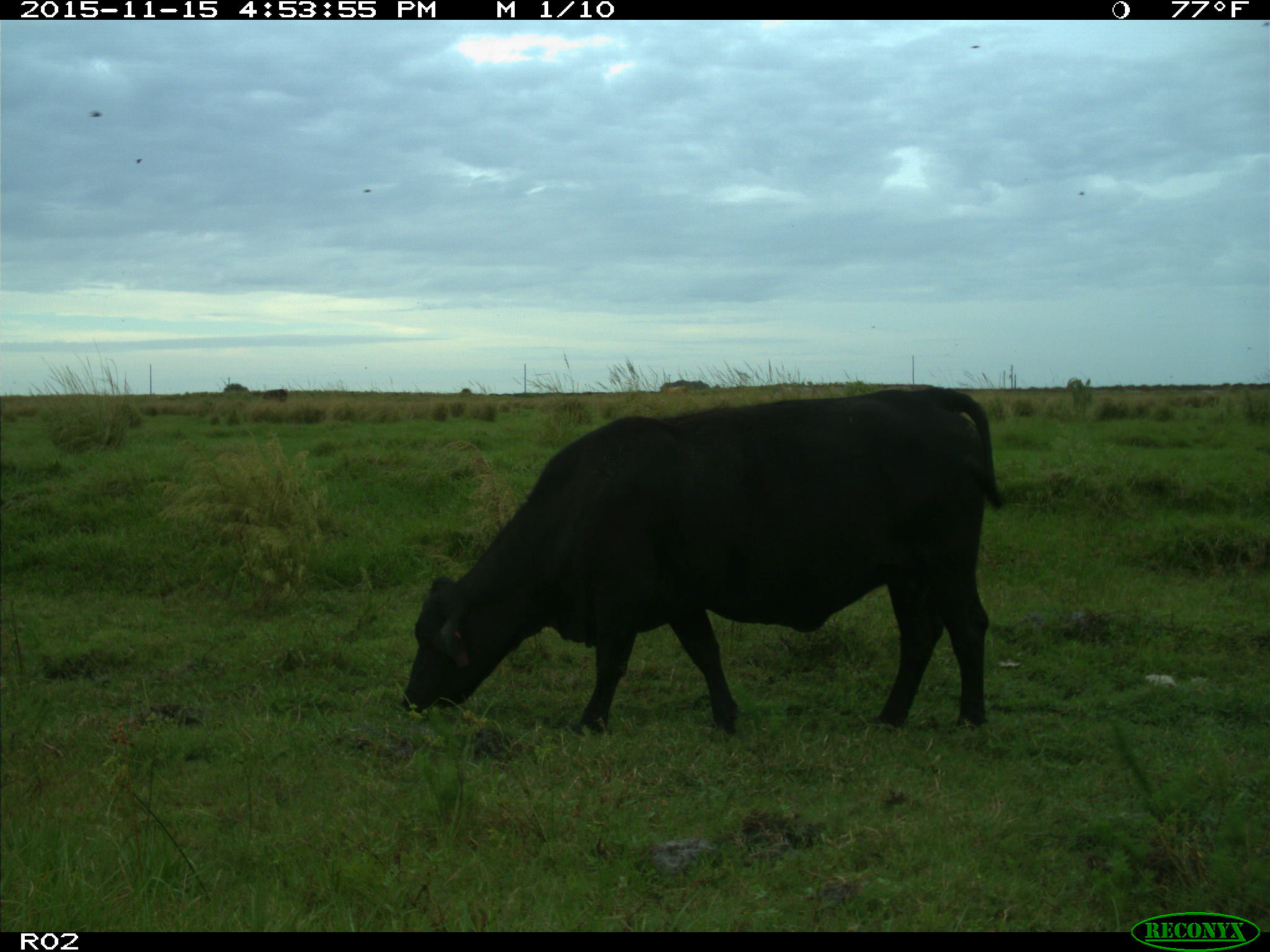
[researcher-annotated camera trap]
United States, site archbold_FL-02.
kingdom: Animalia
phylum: Chordata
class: Mammalia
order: Artiodactyla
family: Bovidae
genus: Bos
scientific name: Bos taurus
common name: domestic cow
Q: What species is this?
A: Bos taurus (domestic cow).